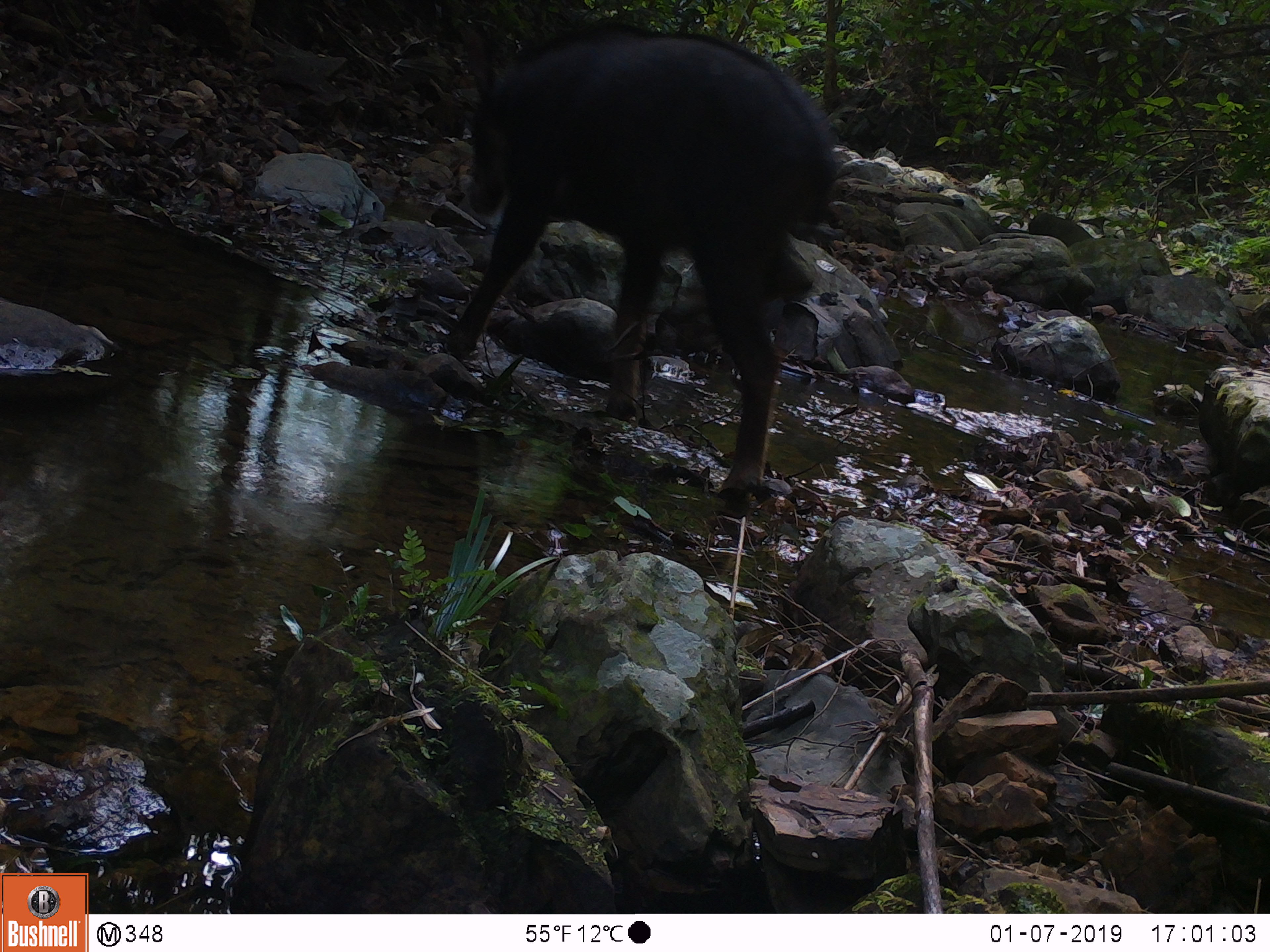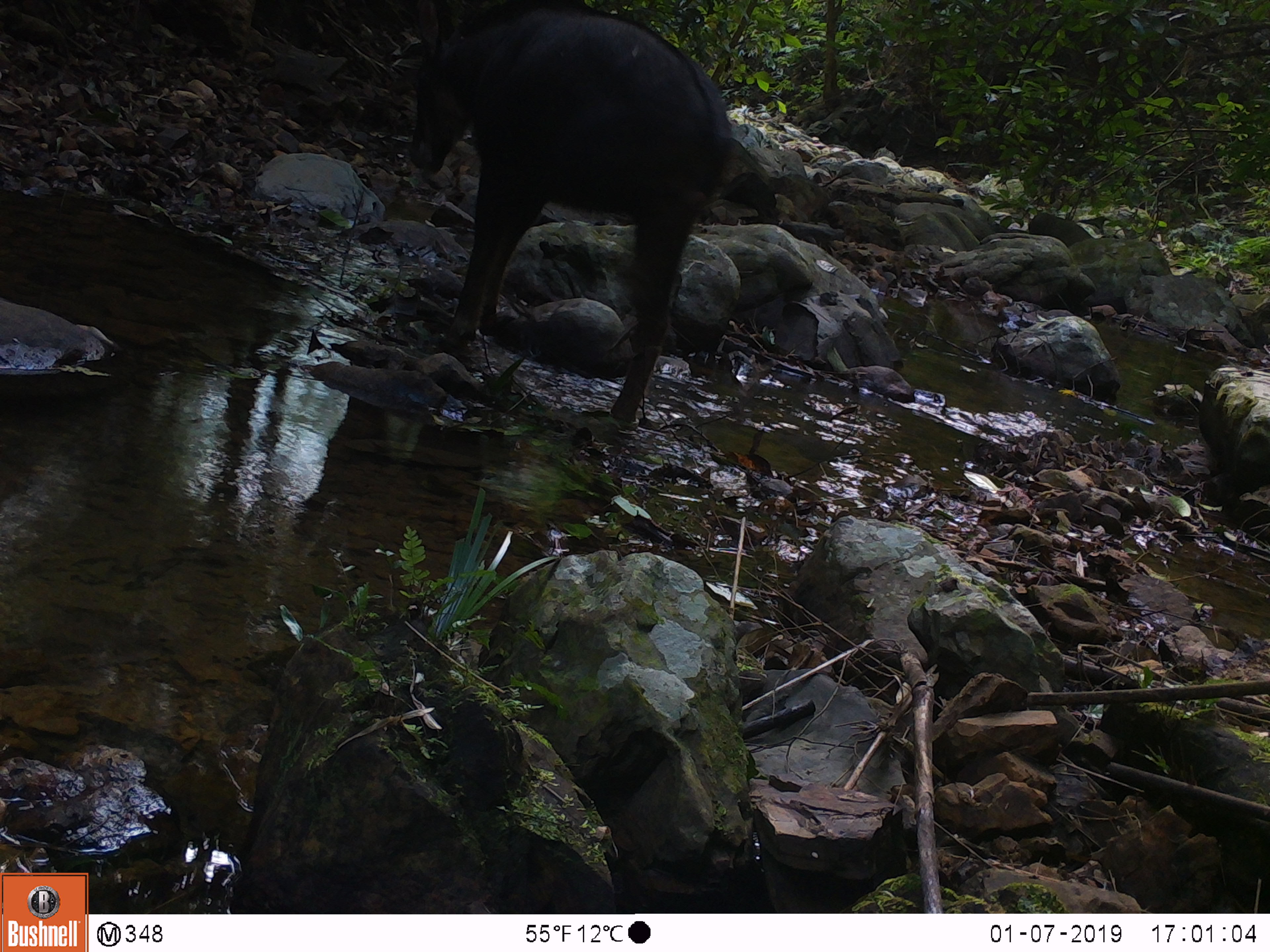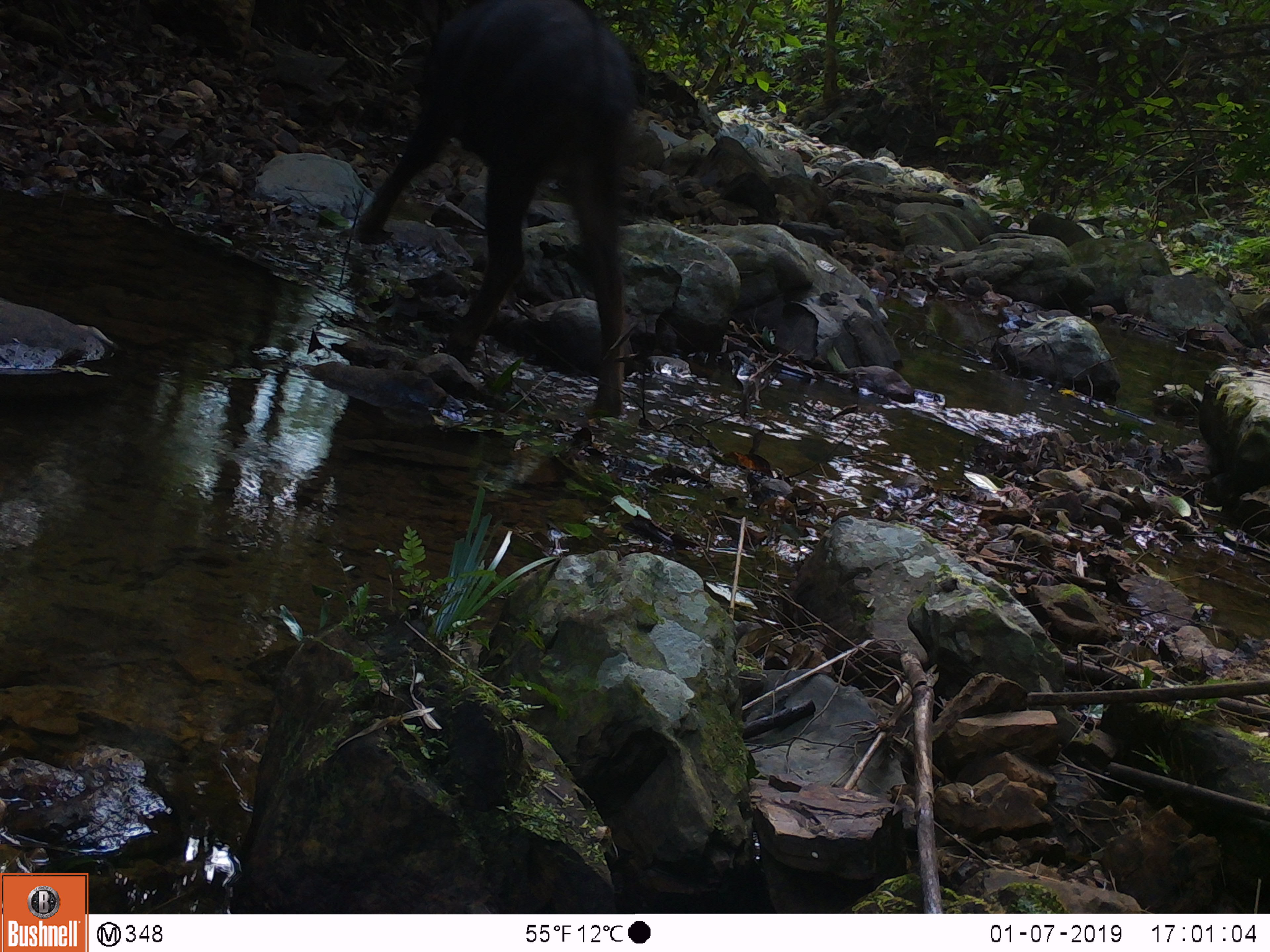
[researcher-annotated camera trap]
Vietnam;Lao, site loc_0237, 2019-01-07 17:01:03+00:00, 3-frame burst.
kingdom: Animalia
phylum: Chordata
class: Mammalia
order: Artiodactyla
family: Bovidae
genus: Capricornis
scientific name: Capricornis sumatraensis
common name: chinese serow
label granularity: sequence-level